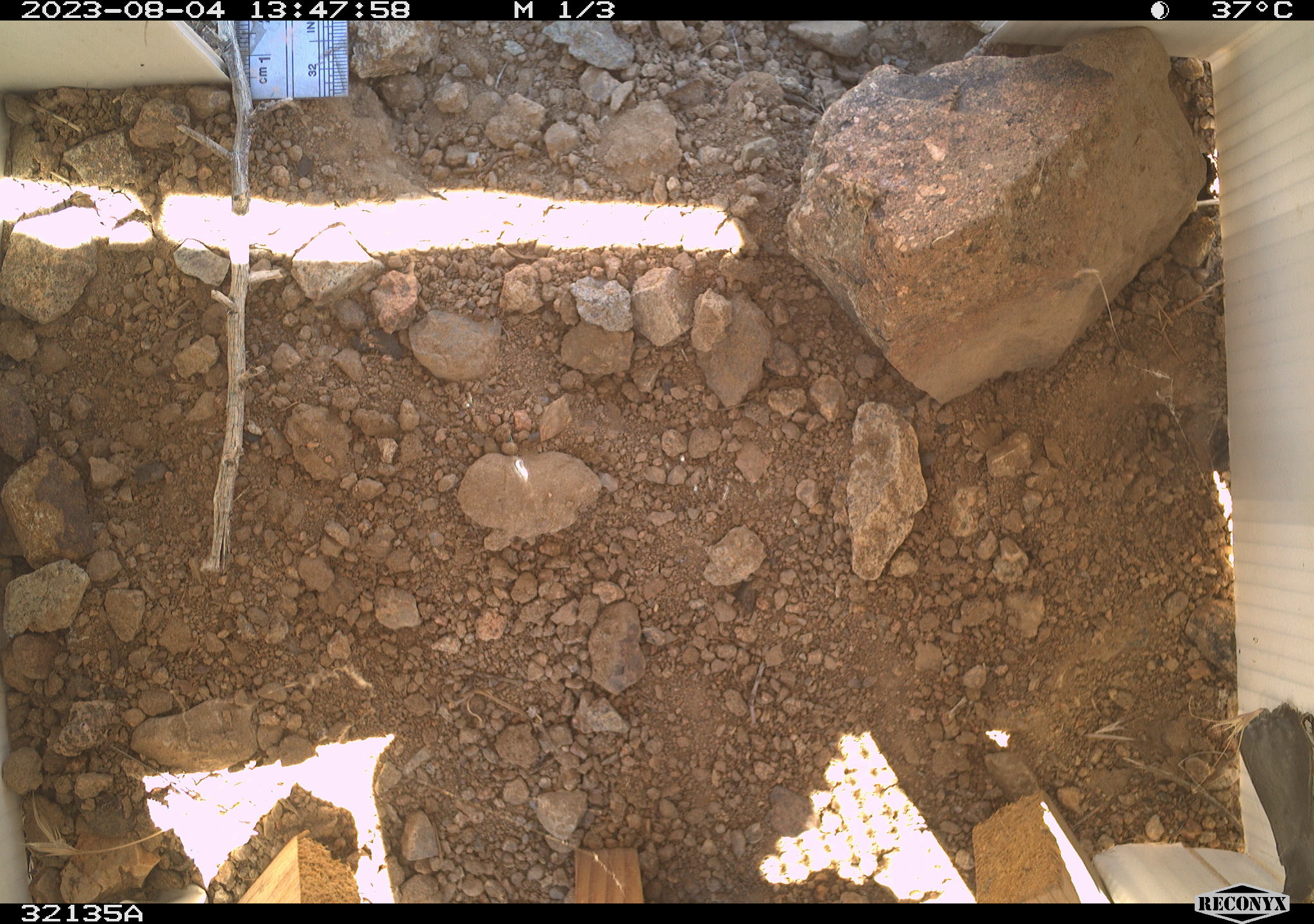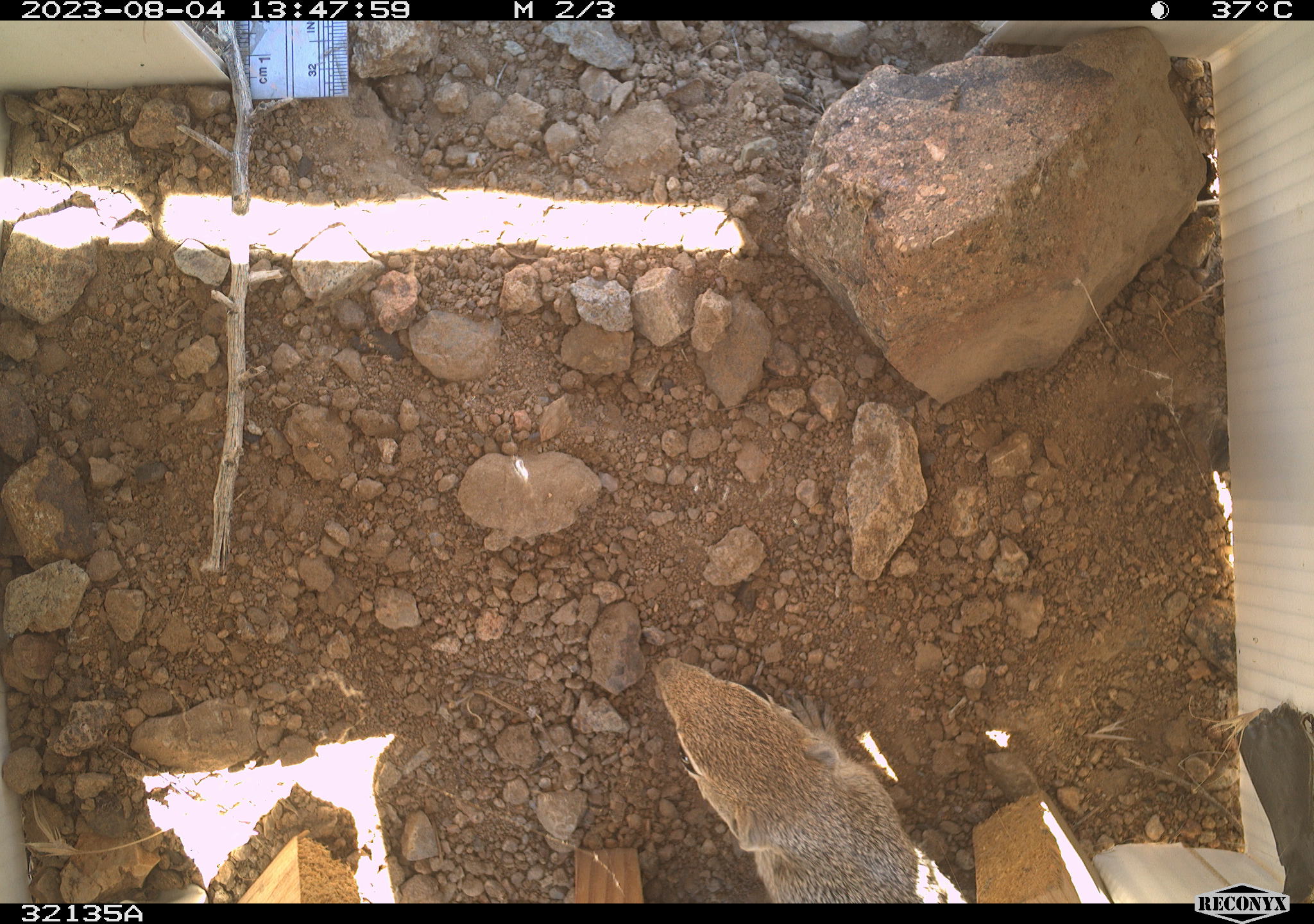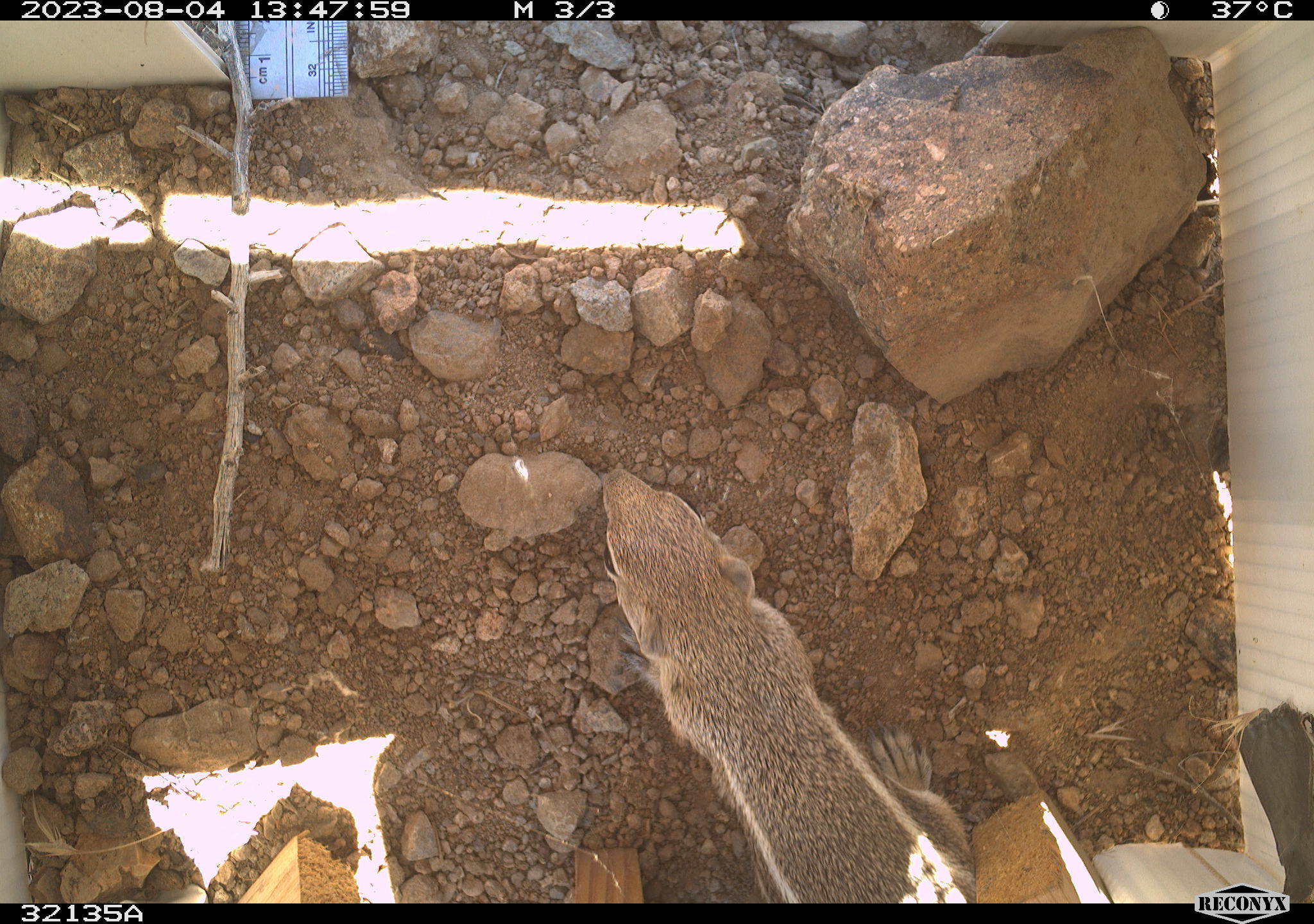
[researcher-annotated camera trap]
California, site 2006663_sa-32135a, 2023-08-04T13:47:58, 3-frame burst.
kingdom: Animalia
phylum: Chordata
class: Mammalia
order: Rodentia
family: Sciuridae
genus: Ammospermophilus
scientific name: Ammospermophilus leucurus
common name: white-tailed antelope squirrel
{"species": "white-tailed antelope squirrel (Ammospermophilus leucurus)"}